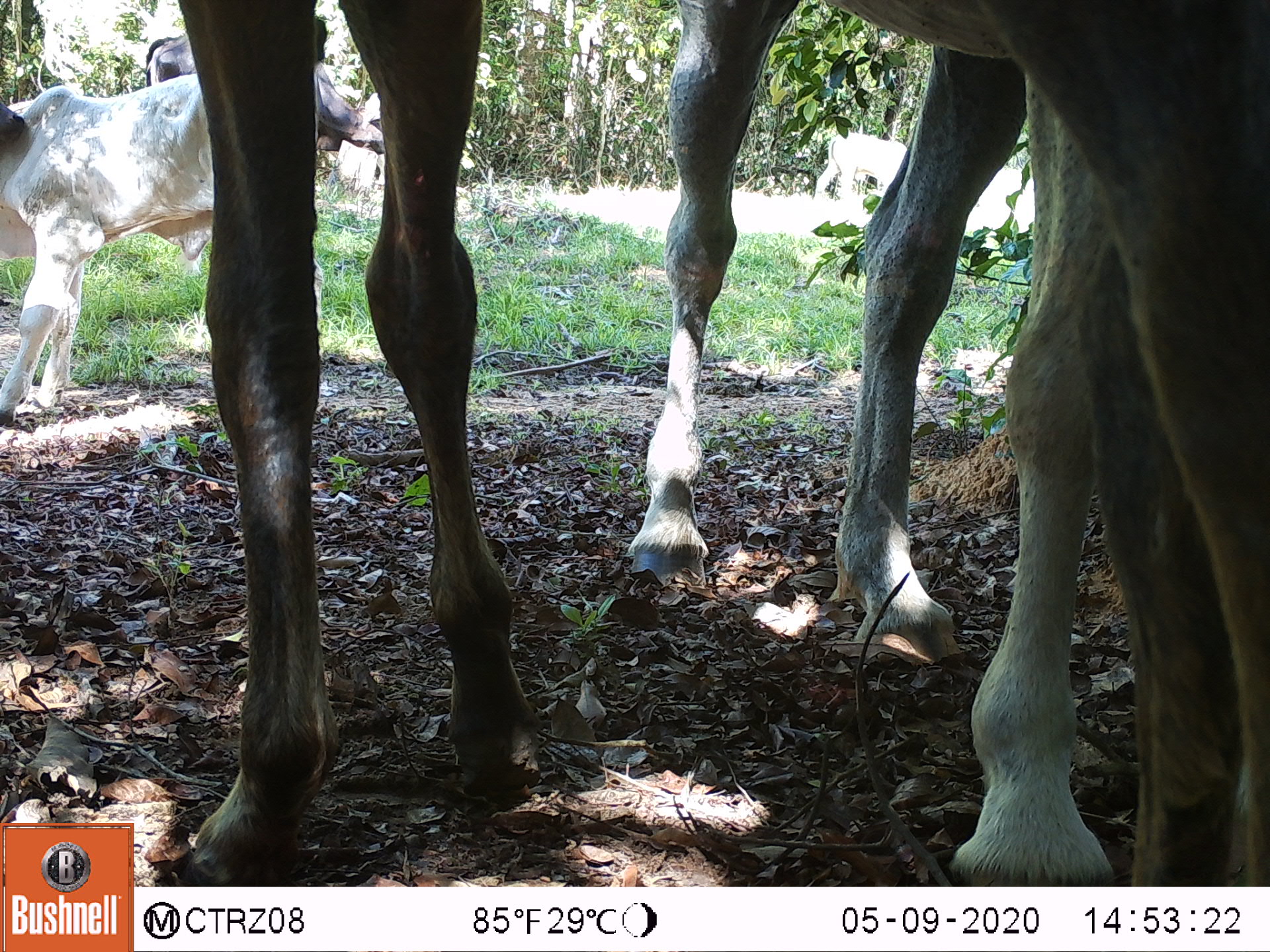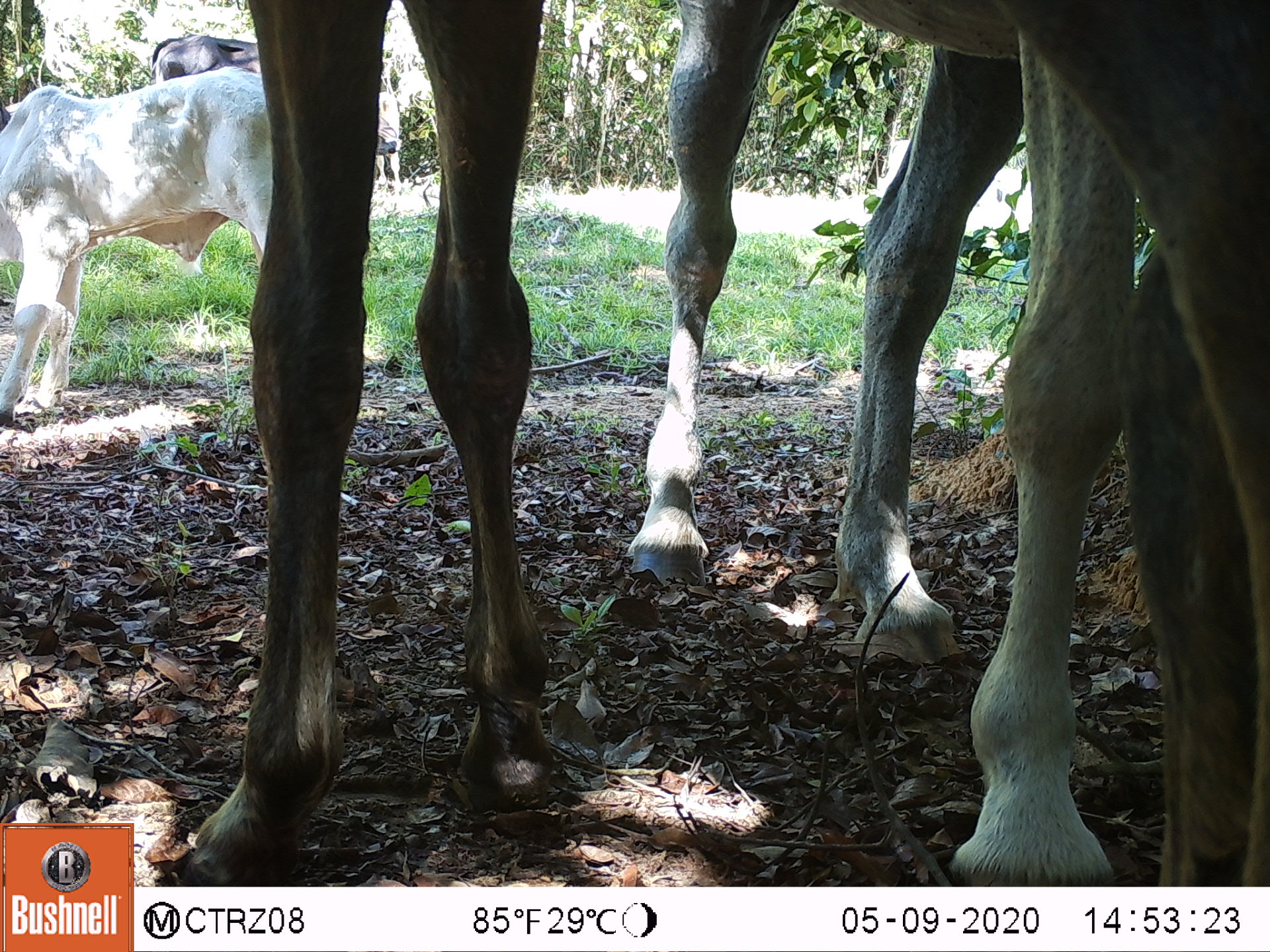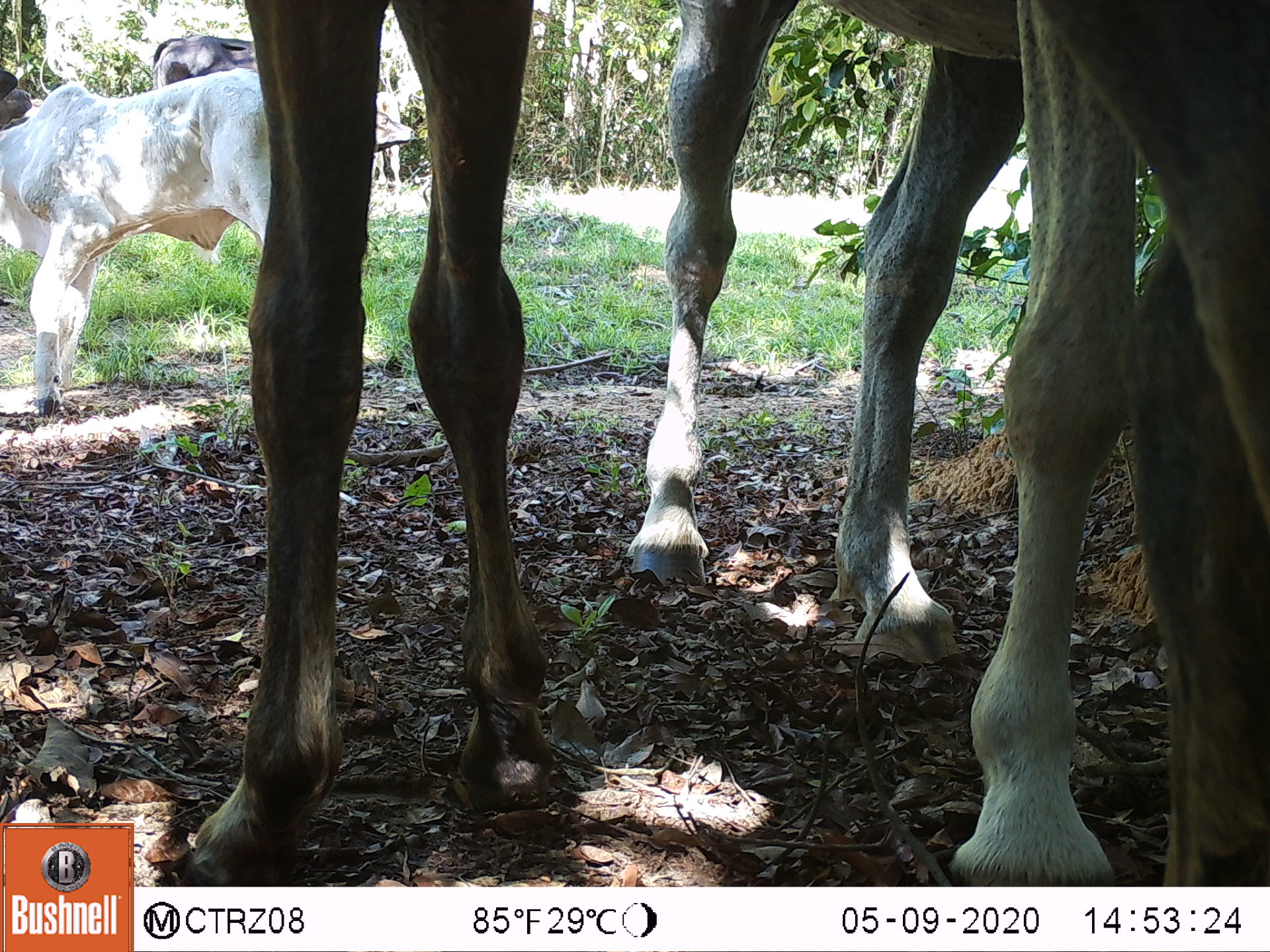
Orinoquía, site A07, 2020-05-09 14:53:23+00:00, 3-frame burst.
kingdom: Animalia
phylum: Chordata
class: Mammalia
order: Perissodactyla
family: Equidae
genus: Equus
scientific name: Equus caballus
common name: domestic horse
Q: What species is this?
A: Domestic horse (Equus caballus).